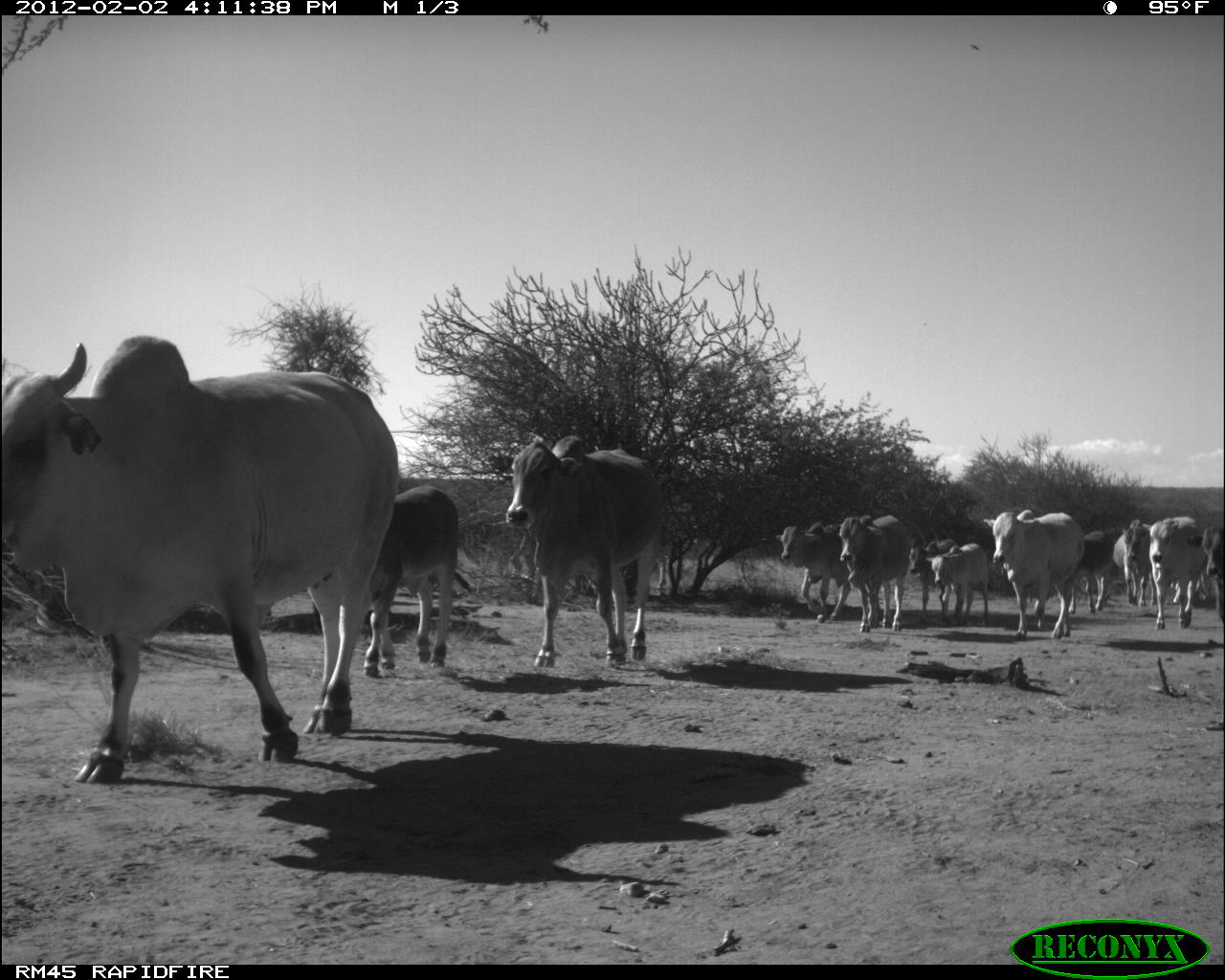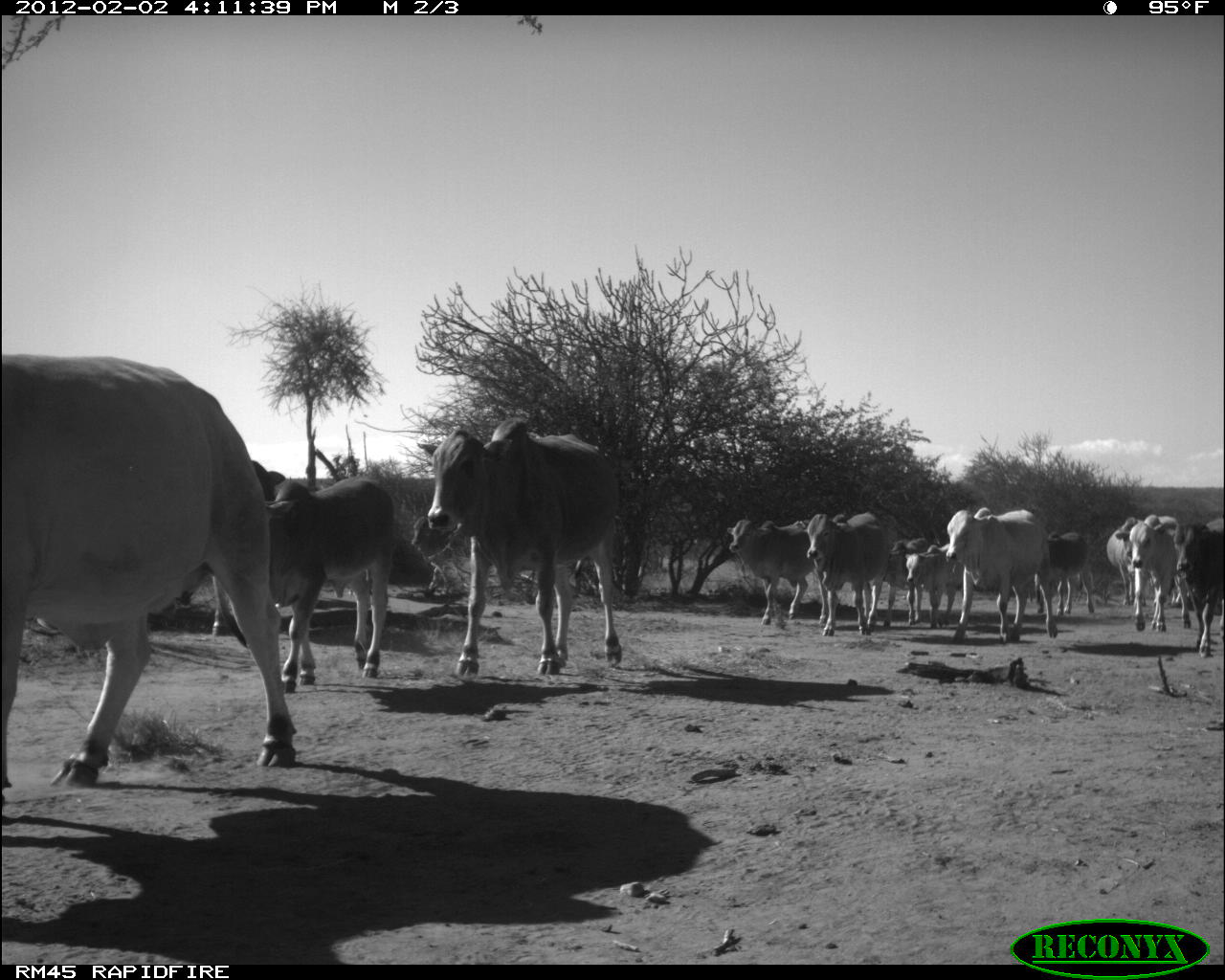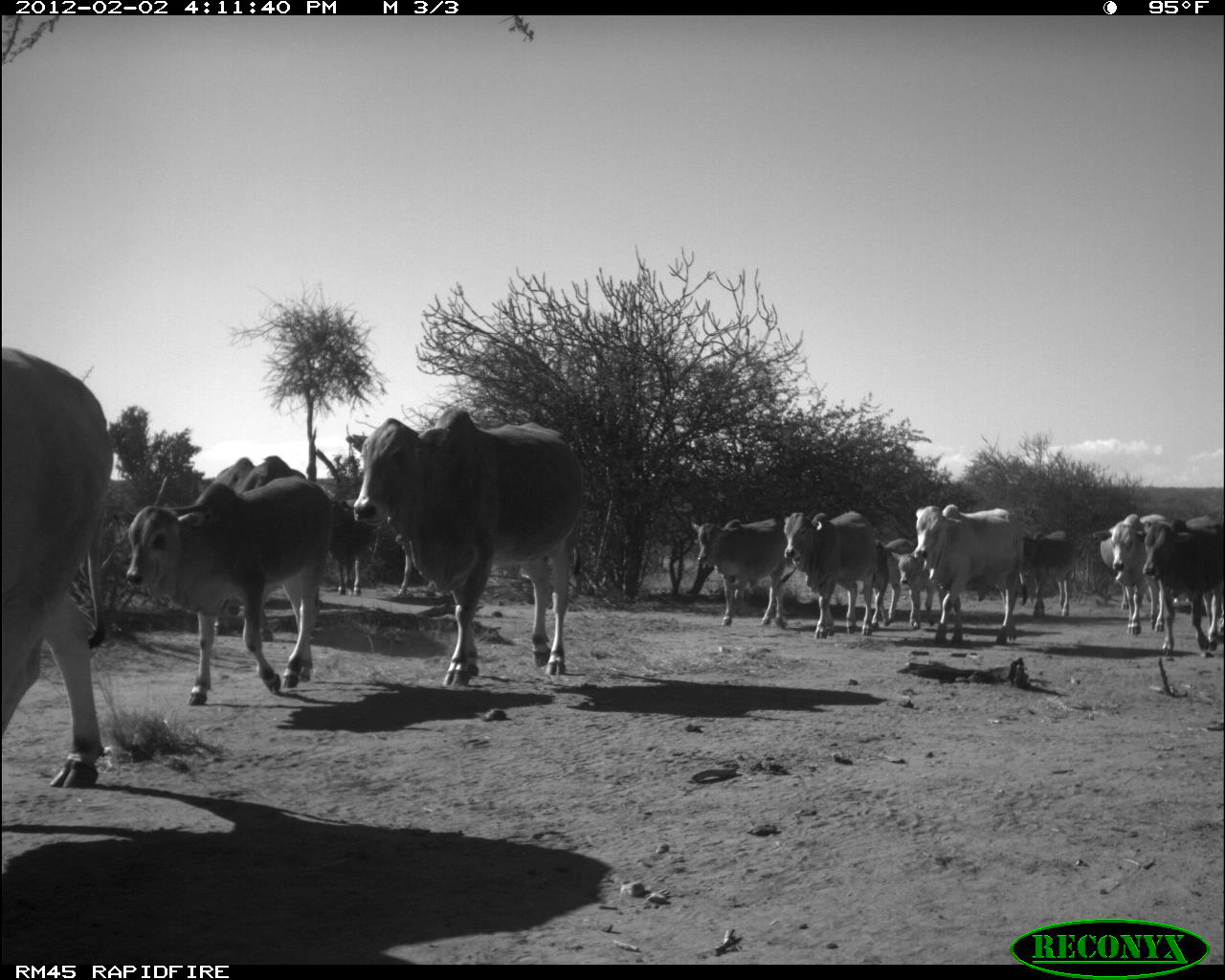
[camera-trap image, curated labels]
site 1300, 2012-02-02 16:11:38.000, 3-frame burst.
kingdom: Animalia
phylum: Chordata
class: Mammalia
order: Artiodactyla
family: Bovidae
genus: Bos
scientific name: Bos taurus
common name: domestic cattle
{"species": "Bos taurus (domestic cattle)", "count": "12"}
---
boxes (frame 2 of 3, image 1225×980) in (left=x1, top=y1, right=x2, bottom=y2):
bos taurus: (left=0, top=352, right=299, bottom=787); (left=417, top=414, right=623, bottom=684); (left=265, top=475, right=399, bottom=696); (left=935, top=506, right=1058, bottom=645); (left=208, top=461, right=296, bottom=642); (left=786, top=509, right=890, bottom=637); (left=725, top=518, right=836, bottom=626); (left=1162, top=519, right=1225, bottom=659); (left=1113, top=513, right=1178, bottom=634); (left=899, top=542, right=973, bottom=629); (left=409, top=508, right=469, bottom=601); (left=870, top=535, right=928, bottom=629); (left=1041, top=529, right=1095, bottom=622); (left=1105, top=515, right=1148, bottom=607)